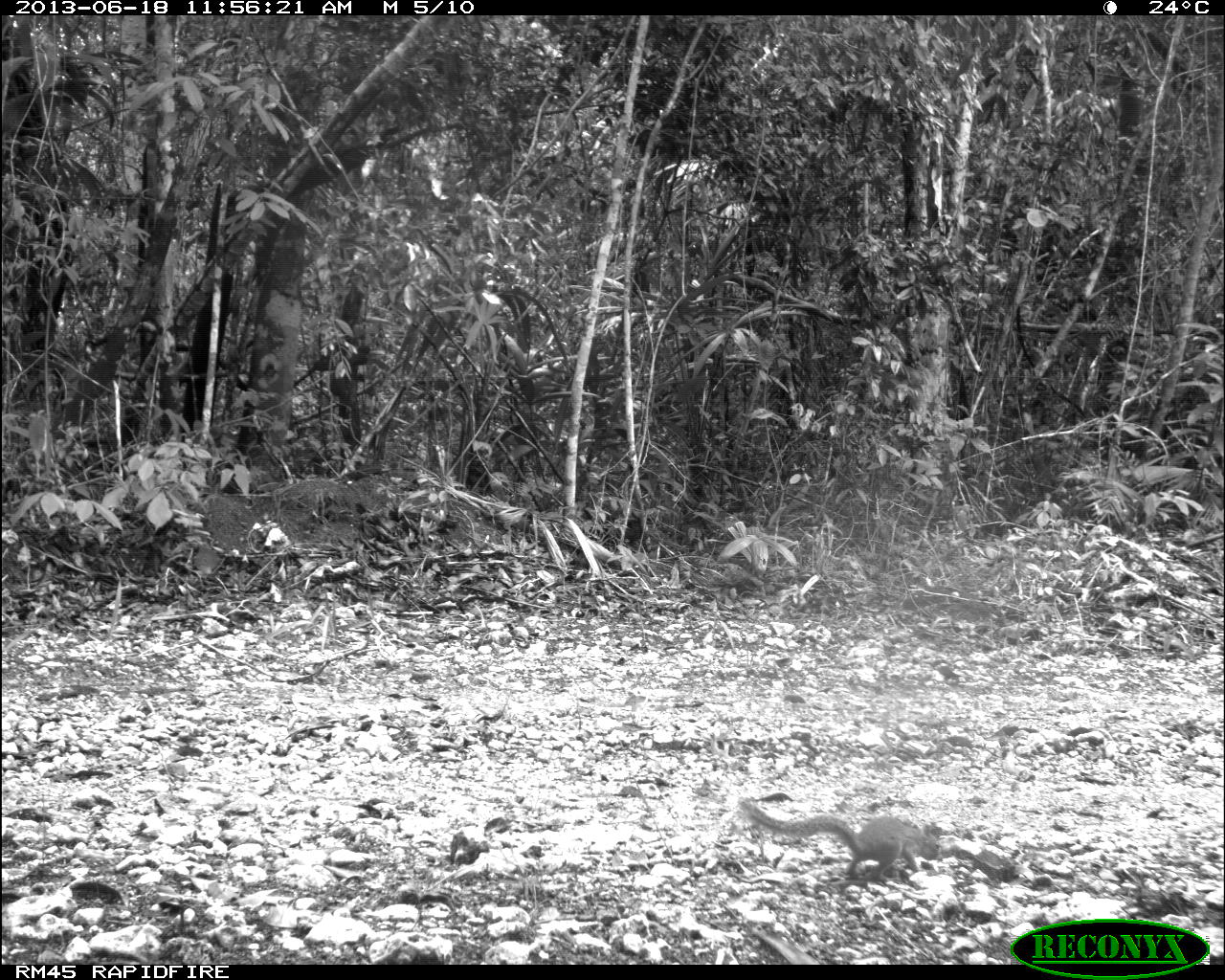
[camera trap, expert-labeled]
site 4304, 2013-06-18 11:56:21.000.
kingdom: Animalia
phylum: Chordata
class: Mammalia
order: Rodentia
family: Sciuridae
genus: Sciurus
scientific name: Sciurus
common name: squirrel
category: sciurus sp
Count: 1.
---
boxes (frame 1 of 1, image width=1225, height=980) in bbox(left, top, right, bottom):
sciurus sp: bbox(731, 787, 947, 894)